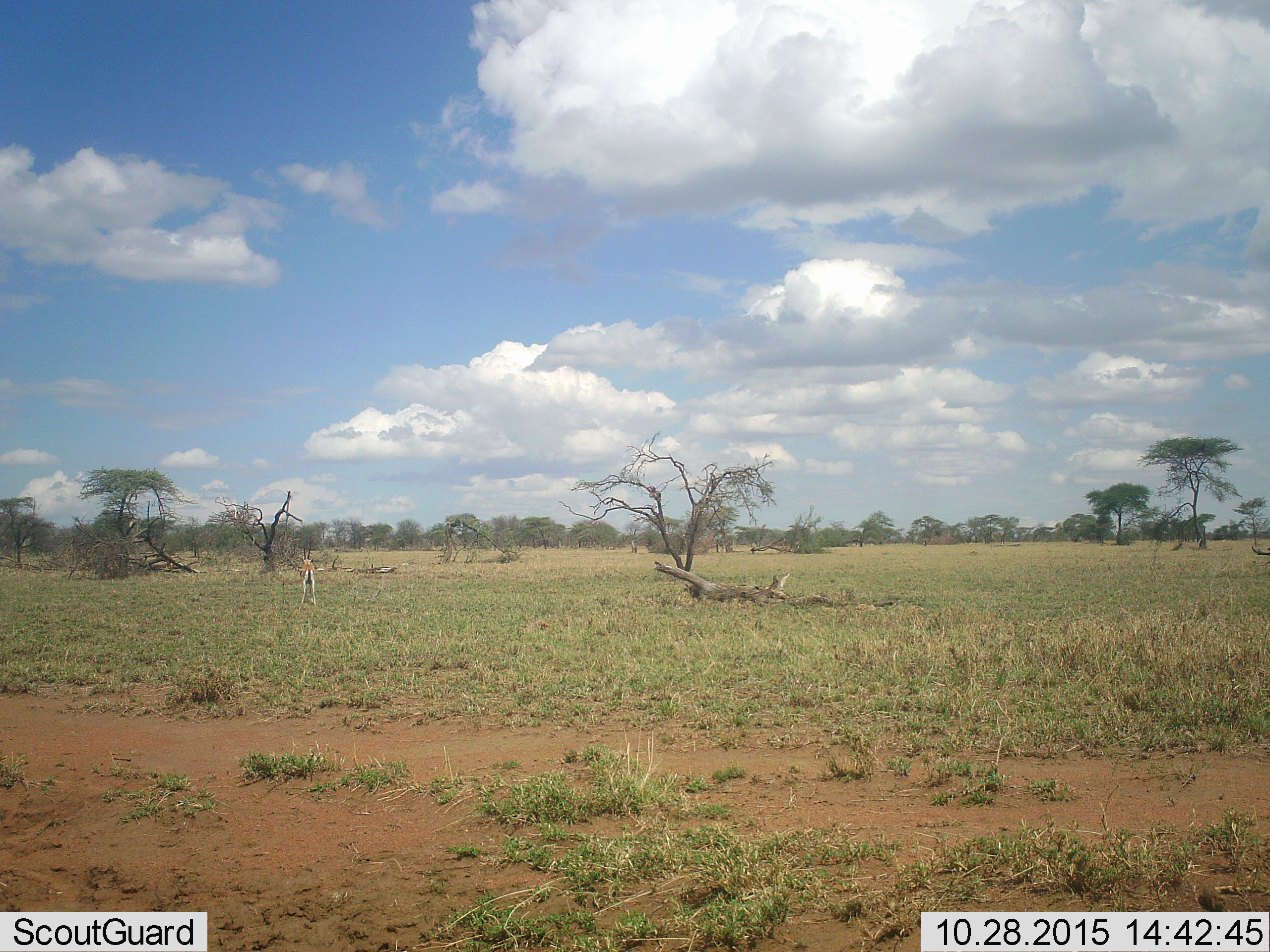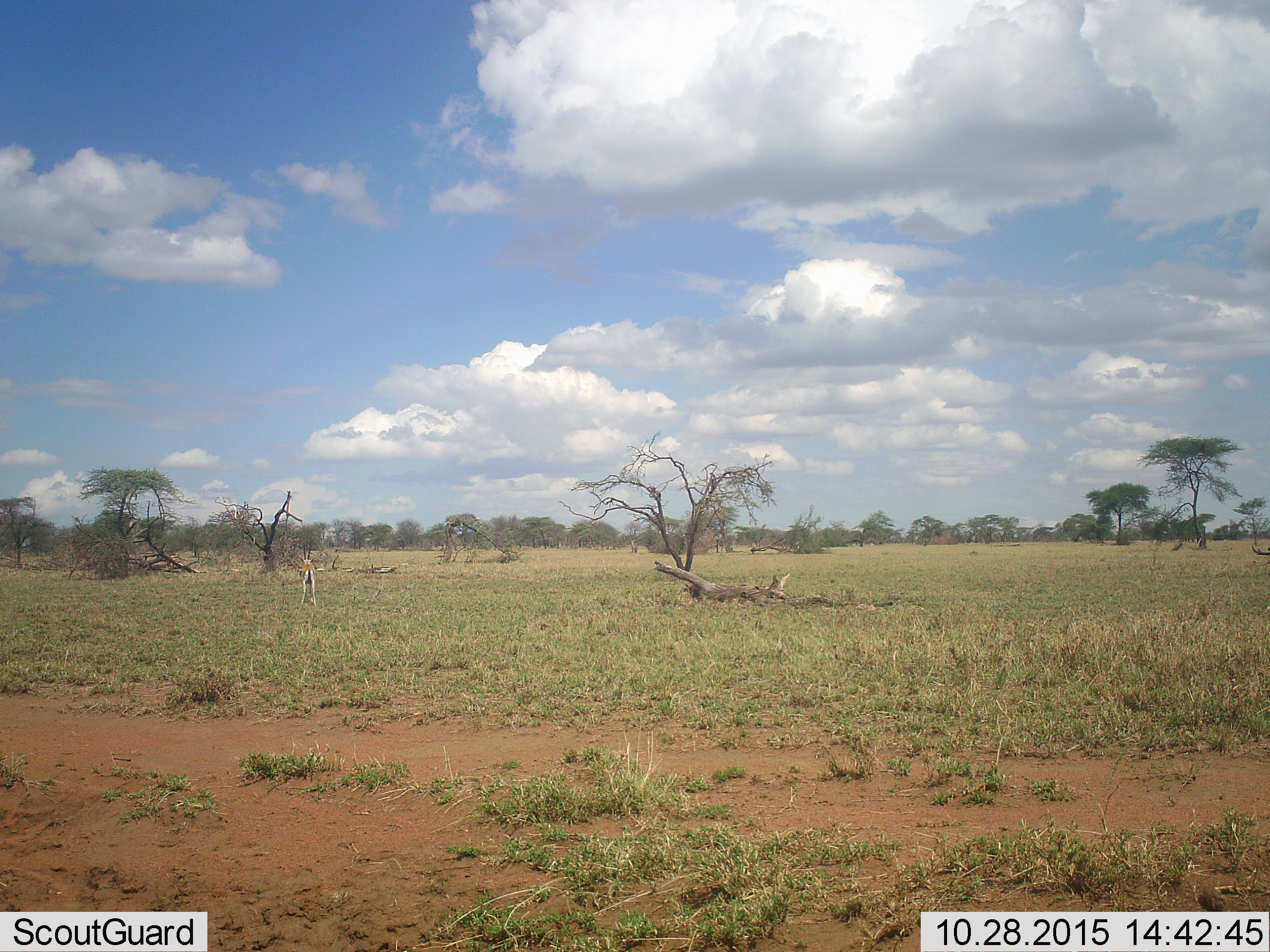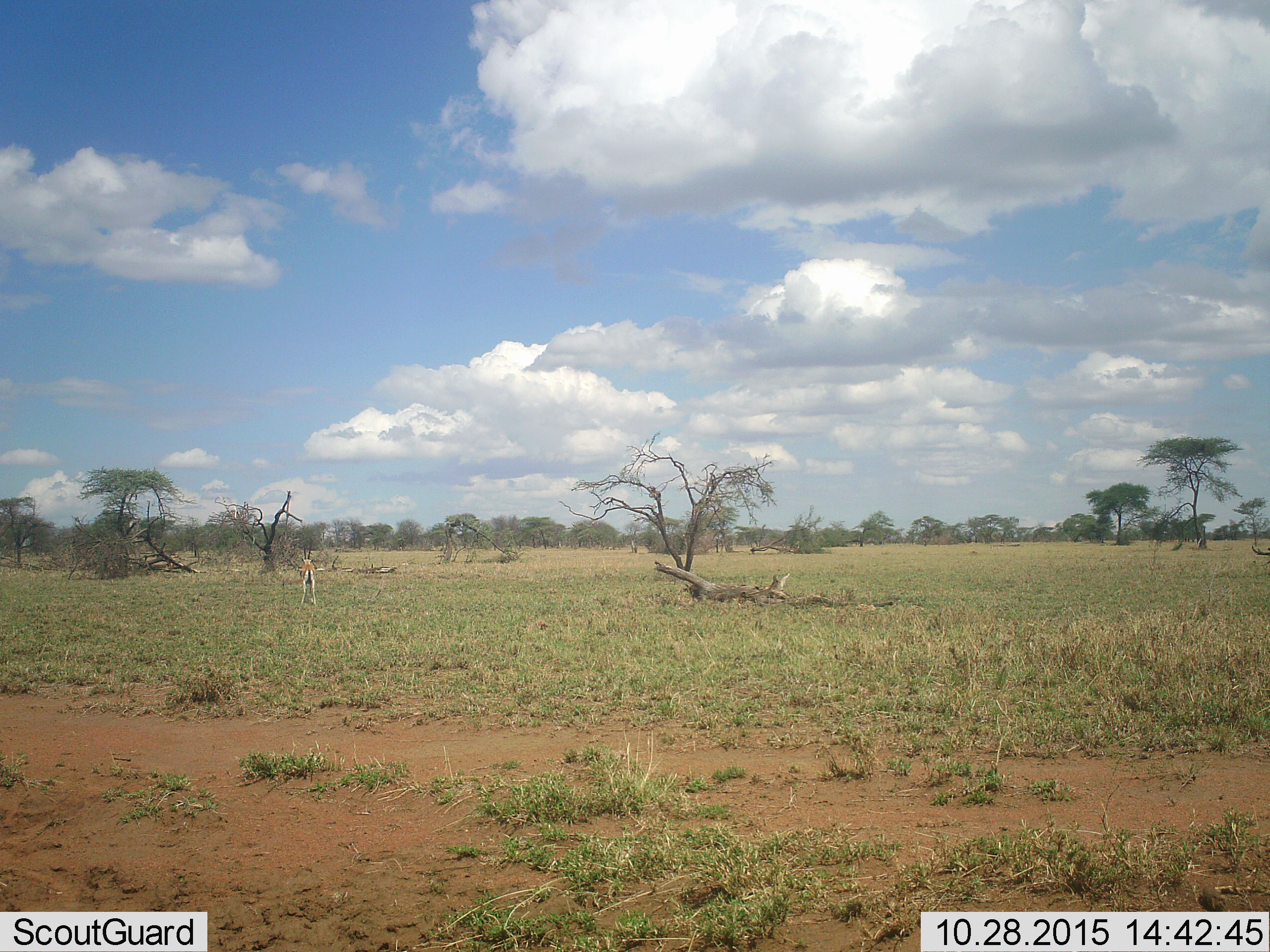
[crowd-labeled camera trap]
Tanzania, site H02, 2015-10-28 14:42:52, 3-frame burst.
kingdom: Animalia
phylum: Chordata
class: Mammalia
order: Artiodactyla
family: Bovidae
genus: Eudorcas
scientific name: Eudorcas thomsonii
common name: thomson's gazelle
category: gazellethomsons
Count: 1.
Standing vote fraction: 100%.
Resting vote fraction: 0%.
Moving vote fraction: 12%.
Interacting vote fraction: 0%.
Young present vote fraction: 0%.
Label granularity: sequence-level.